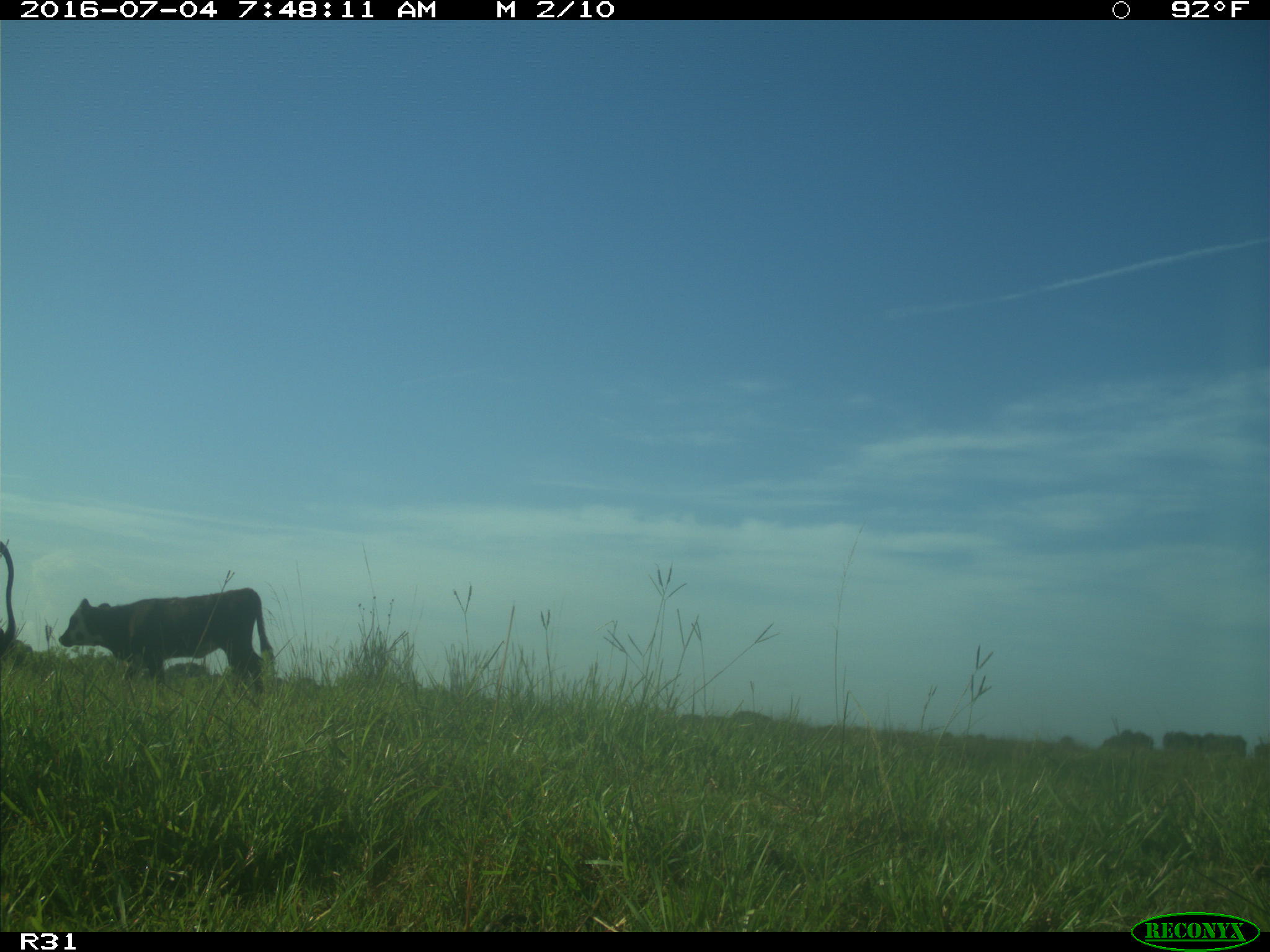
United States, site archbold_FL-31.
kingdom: Animalia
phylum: Chordata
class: Mammalia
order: Artiodactyla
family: Bovidae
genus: Bos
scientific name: Bos taurus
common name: domestic cow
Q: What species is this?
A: Bos taurus (domestic cow).